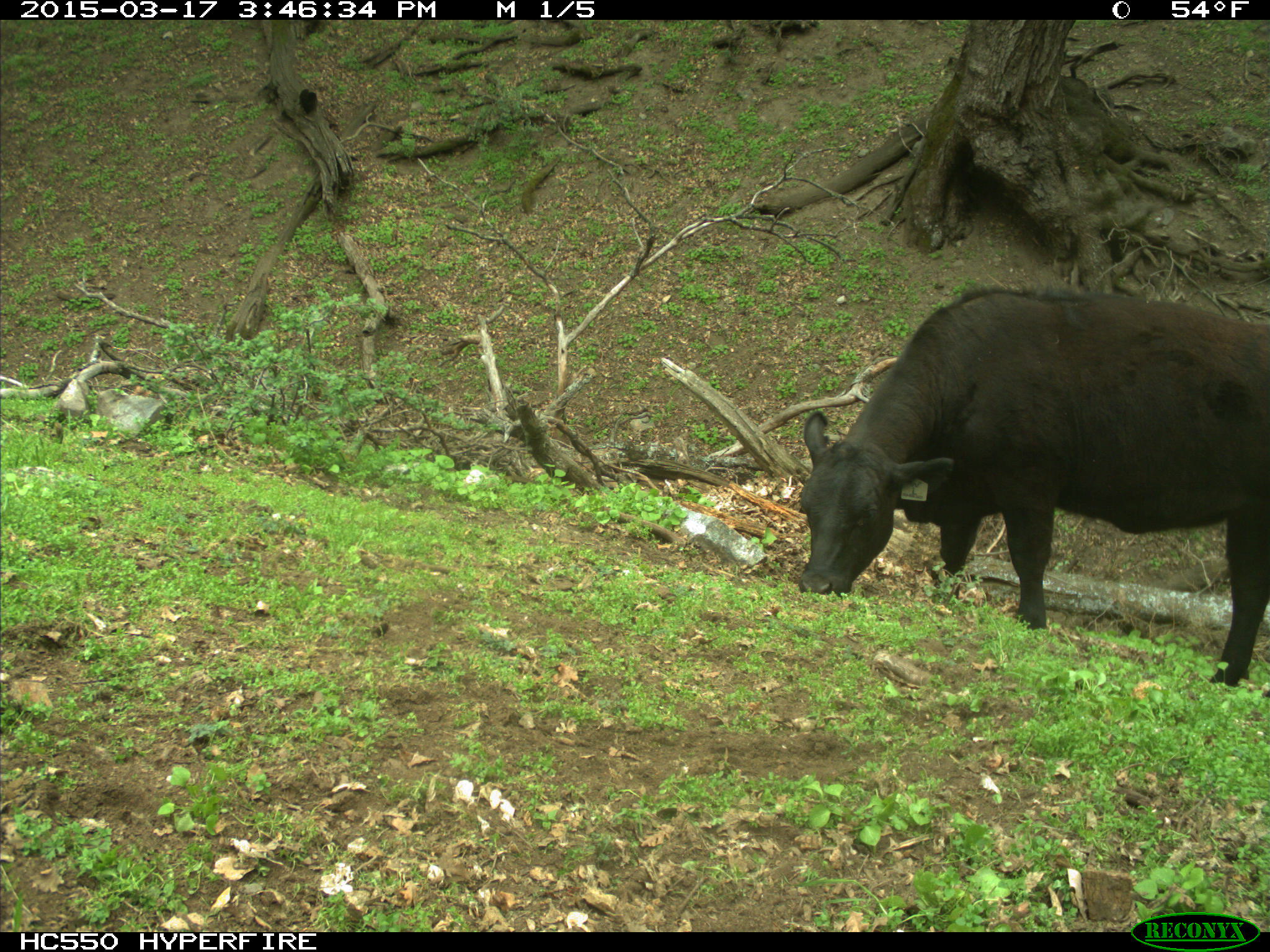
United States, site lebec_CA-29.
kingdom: Animalia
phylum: Chordata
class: Mammalia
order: Artiodactyla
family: Bovidae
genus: Bos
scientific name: Bos taurus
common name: domestic cow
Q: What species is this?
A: Bos taurus (domestic cow).